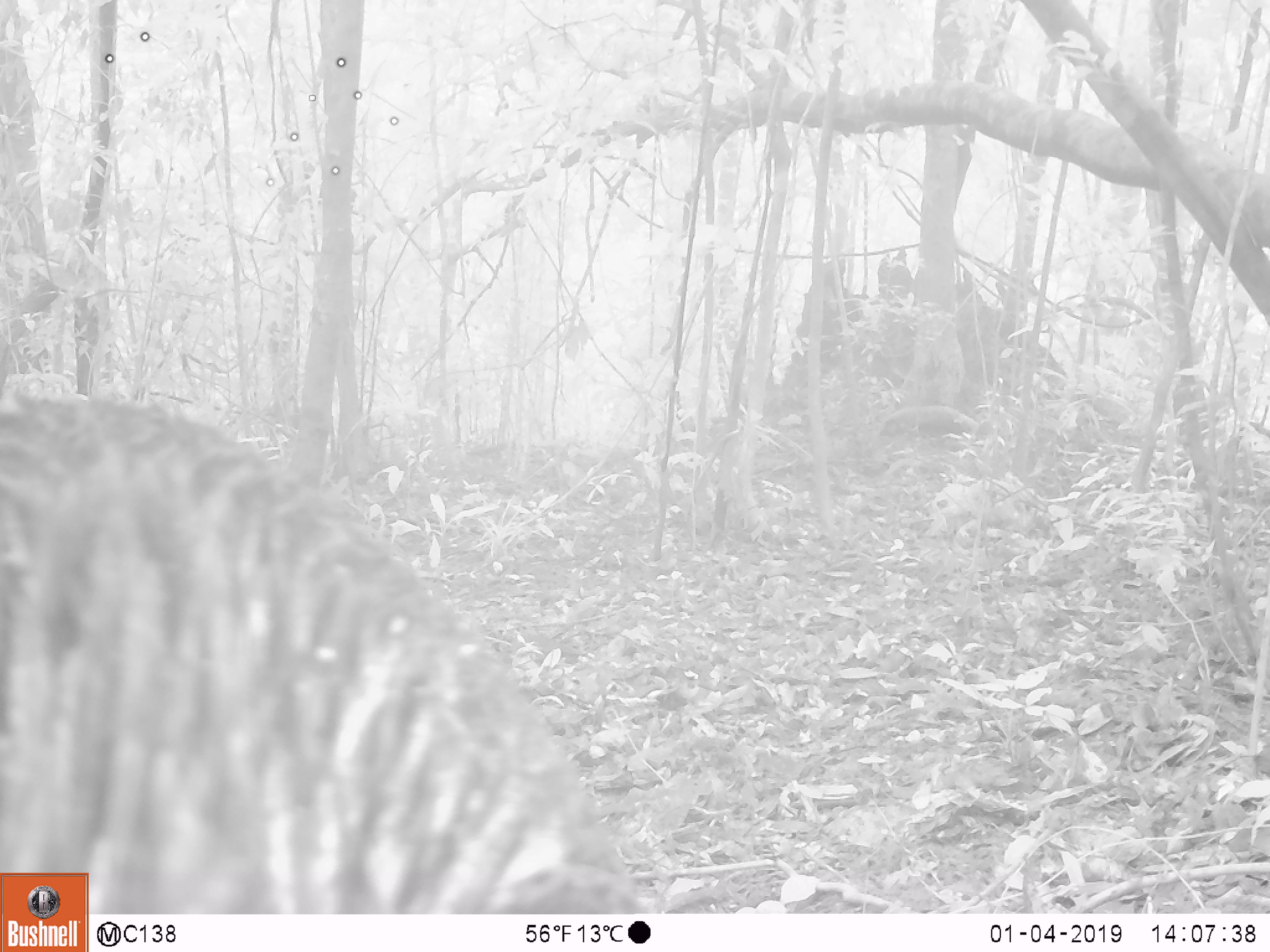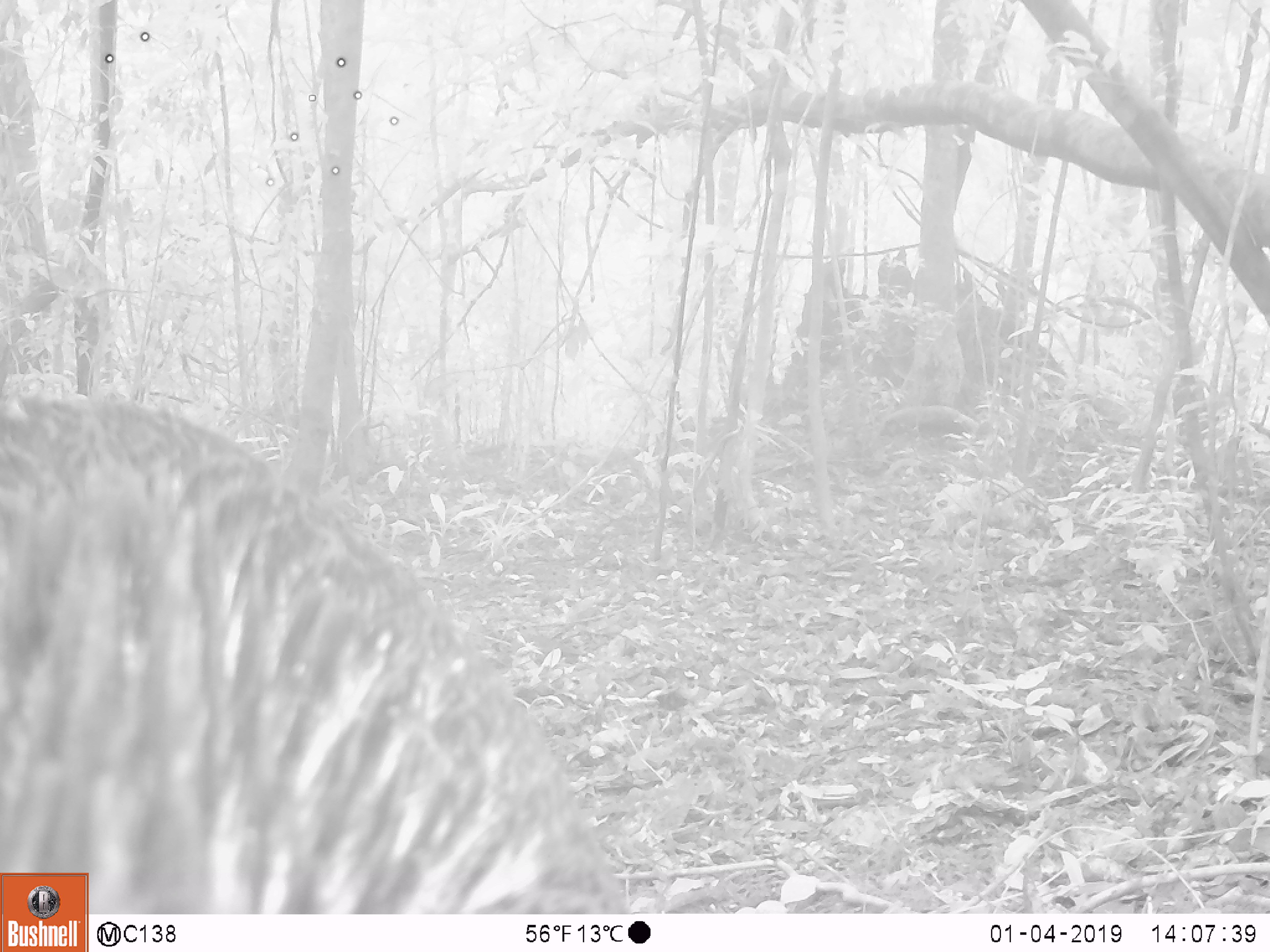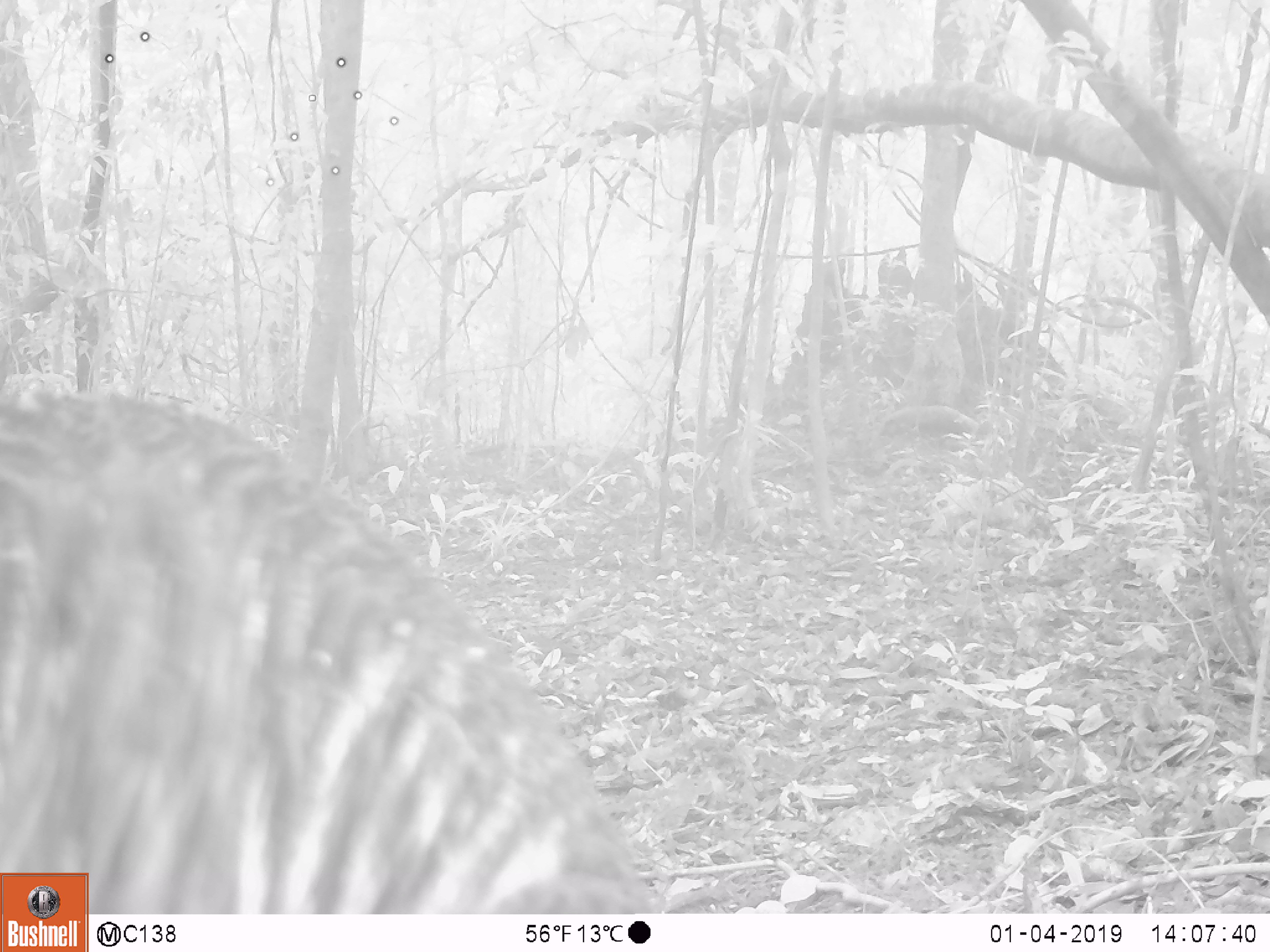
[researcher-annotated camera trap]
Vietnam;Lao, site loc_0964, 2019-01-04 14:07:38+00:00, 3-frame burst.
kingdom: Animalia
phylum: Chordata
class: Mammalia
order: Artiodactyla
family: Suidae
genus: Sus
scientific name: Sus scrofa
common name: eurasian wild pig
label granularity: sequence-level